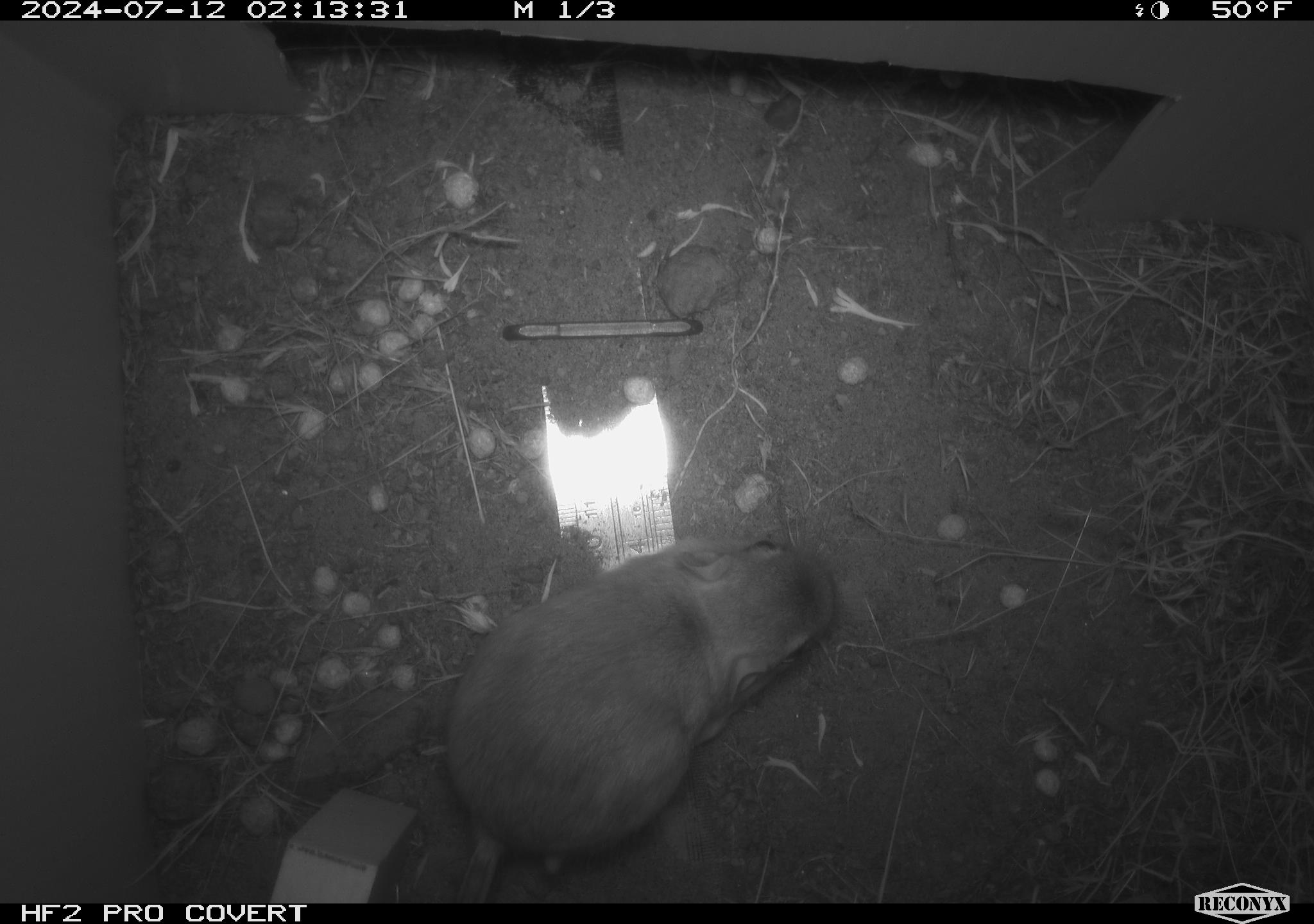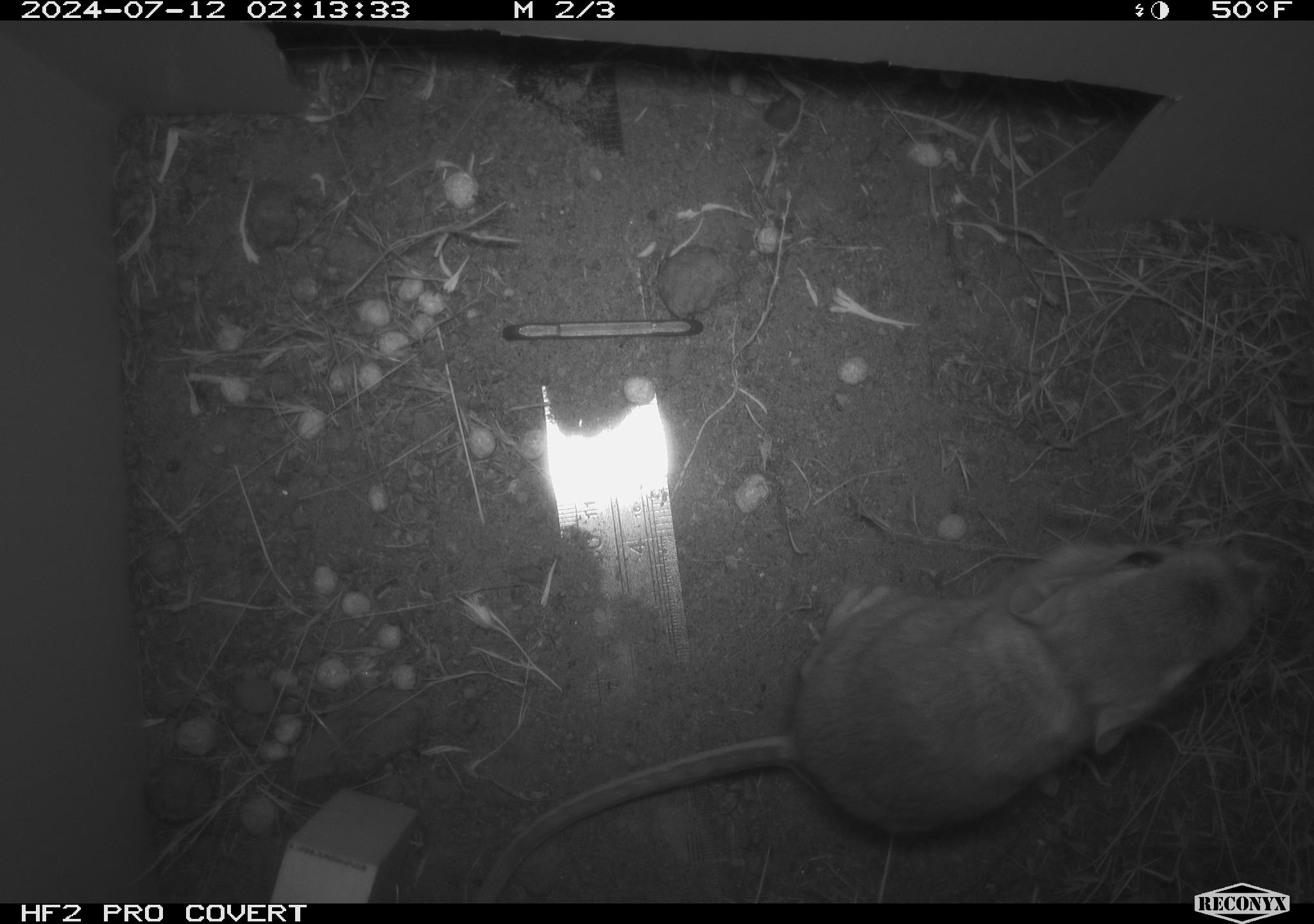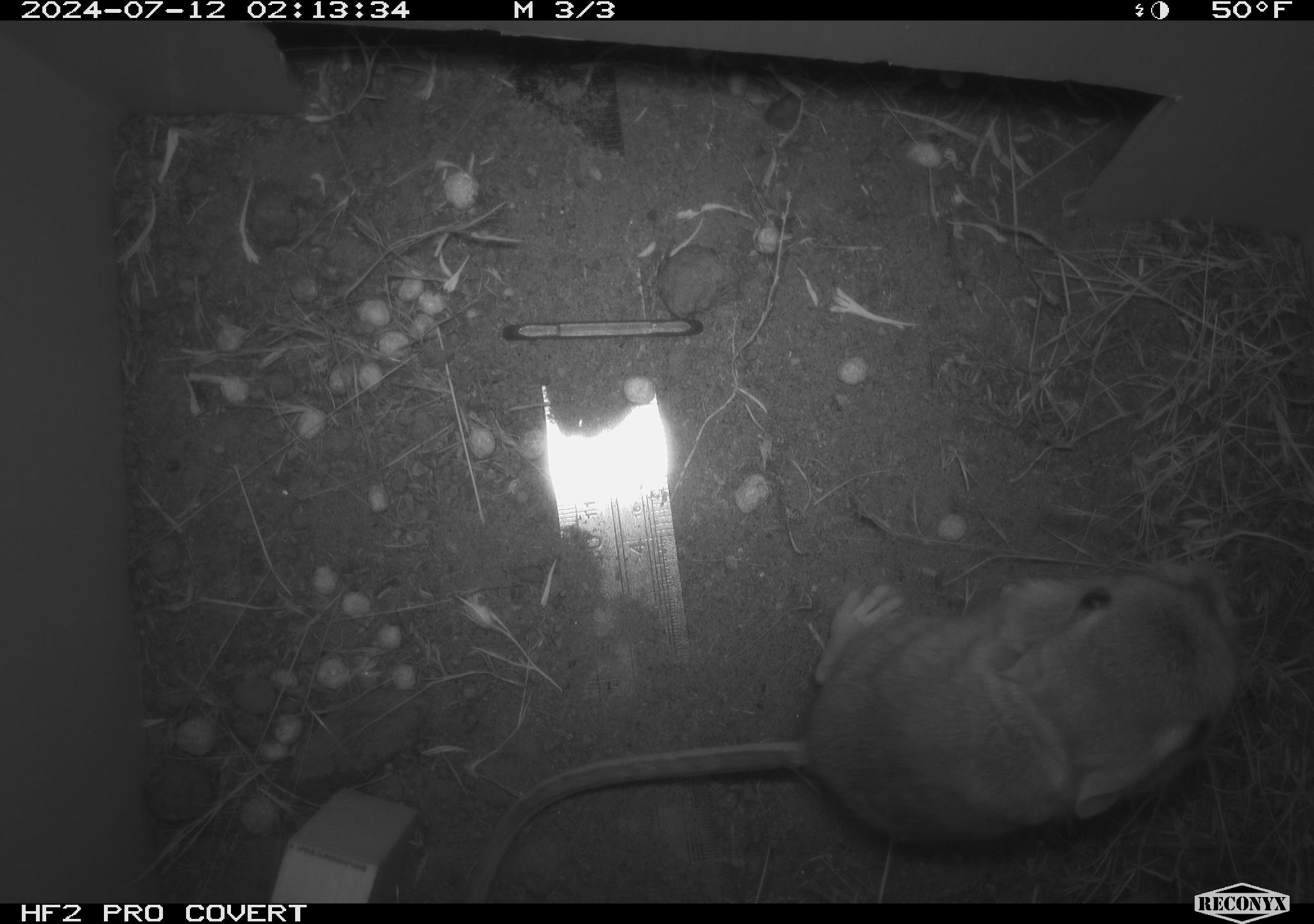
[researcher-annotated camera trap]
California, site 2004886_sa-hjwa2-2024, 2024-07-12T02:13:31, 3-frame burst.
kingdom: Animalia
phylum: Chordata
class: Mammalia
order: Rodentia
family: Heteromyidae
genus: Dipodomys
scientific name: Dipodomys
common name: kangaroo rats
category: dipodomys species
Dipodomys species (kangaroo rats) (Dipodomys).